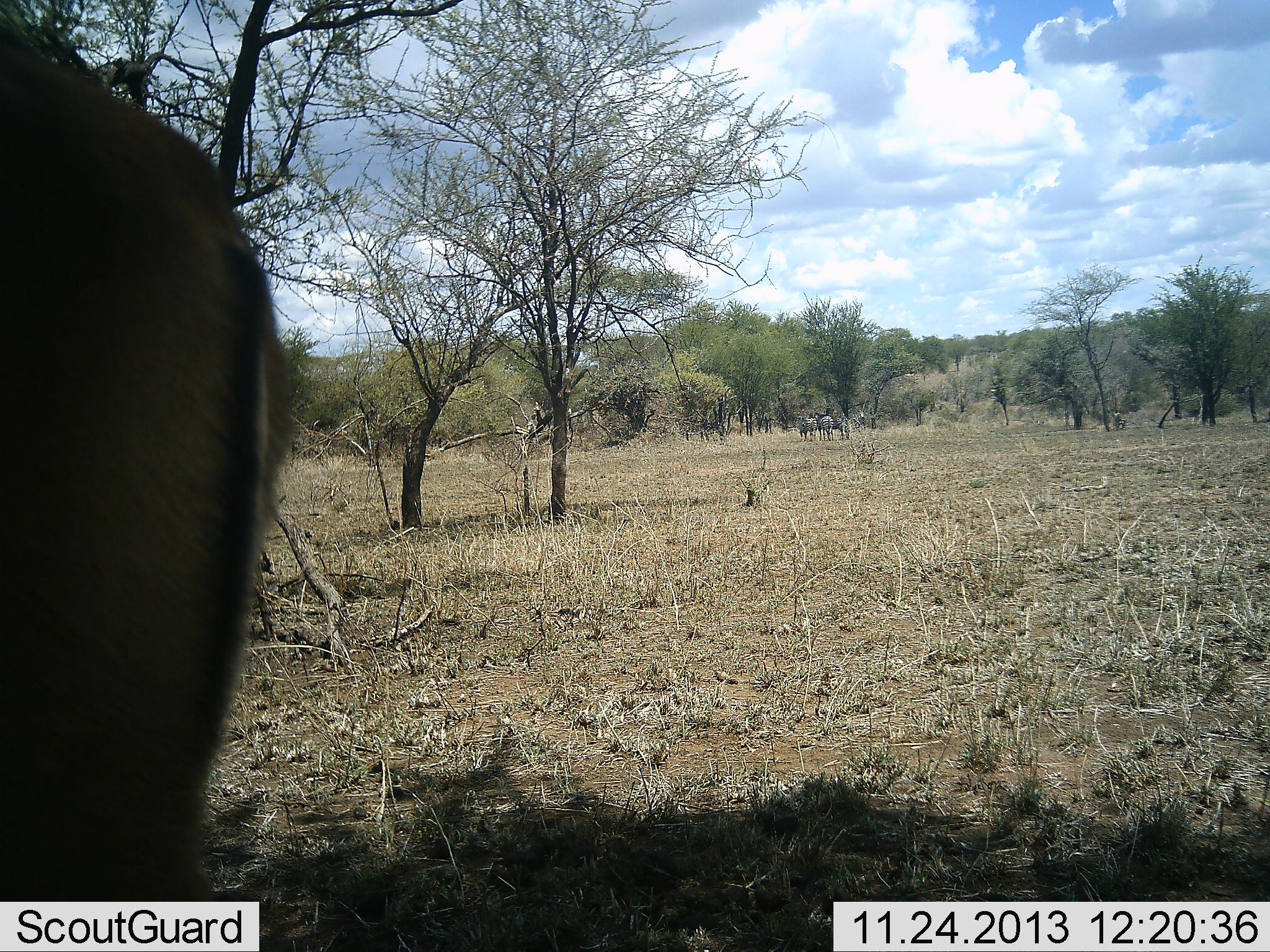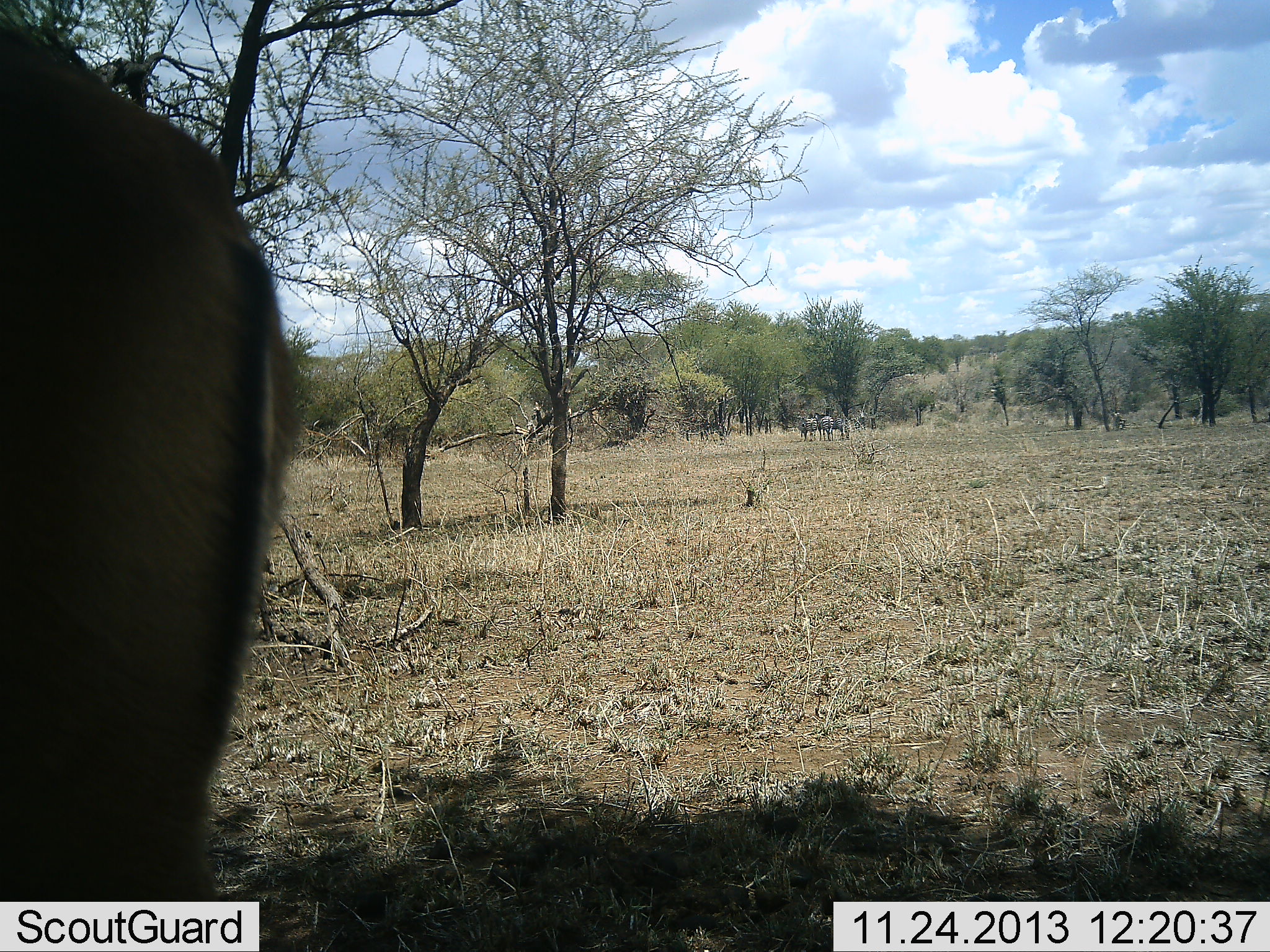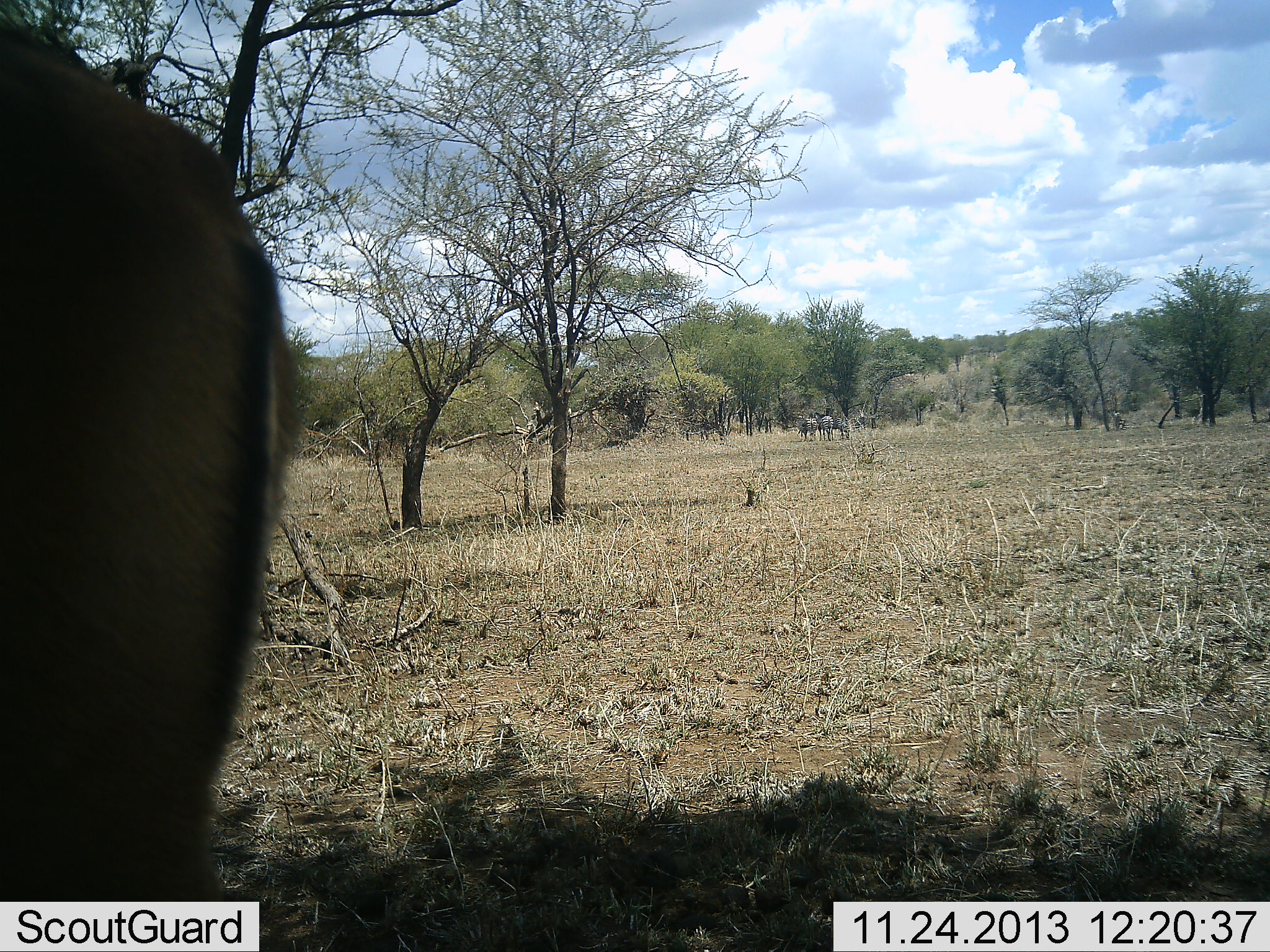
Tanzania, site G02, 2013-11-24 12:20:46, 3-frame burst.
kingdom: Animalia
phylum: Chordata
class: Mammalia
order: Artiodactyla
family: Bovidae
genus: Aepyceros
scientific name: Aepyceros melampus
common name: impala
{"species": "impala (Aepyceros melampus)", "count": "1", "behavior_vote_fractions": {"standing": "100%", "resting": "0%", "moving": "0%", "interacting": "0%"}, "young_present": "0%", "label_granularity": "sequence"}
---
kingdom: Animalia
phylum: Chordata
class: Mammalia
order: Perissodactyla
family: Equidae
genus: Equus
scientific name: Equus quagga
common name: plains zebra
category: zebra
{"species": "zebra (plains zebra) (Equus quagga)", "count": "3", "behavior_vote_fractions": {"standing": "100%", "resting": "0%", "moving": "0%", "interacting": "0%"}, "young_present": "0%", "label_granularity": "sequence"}